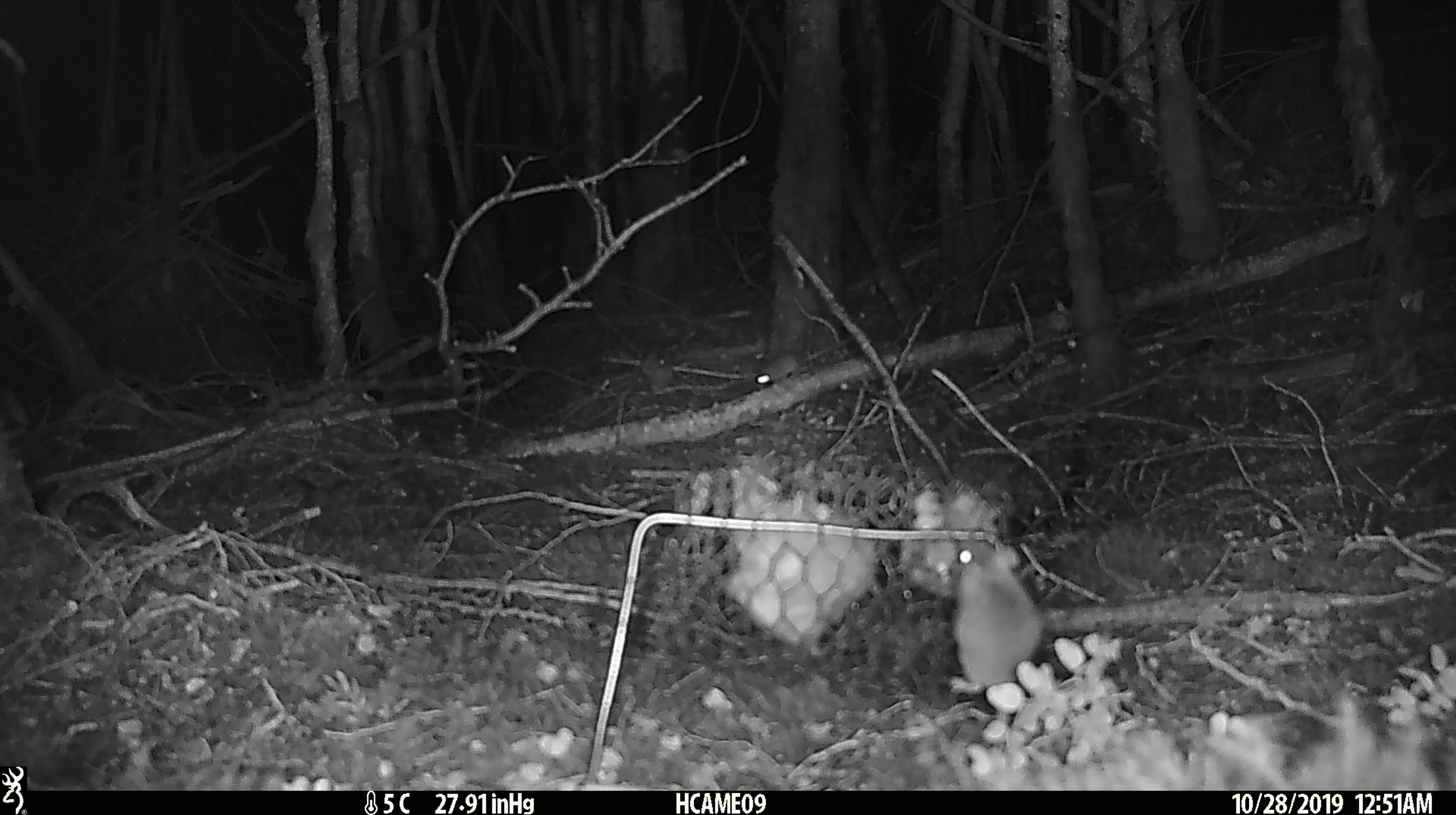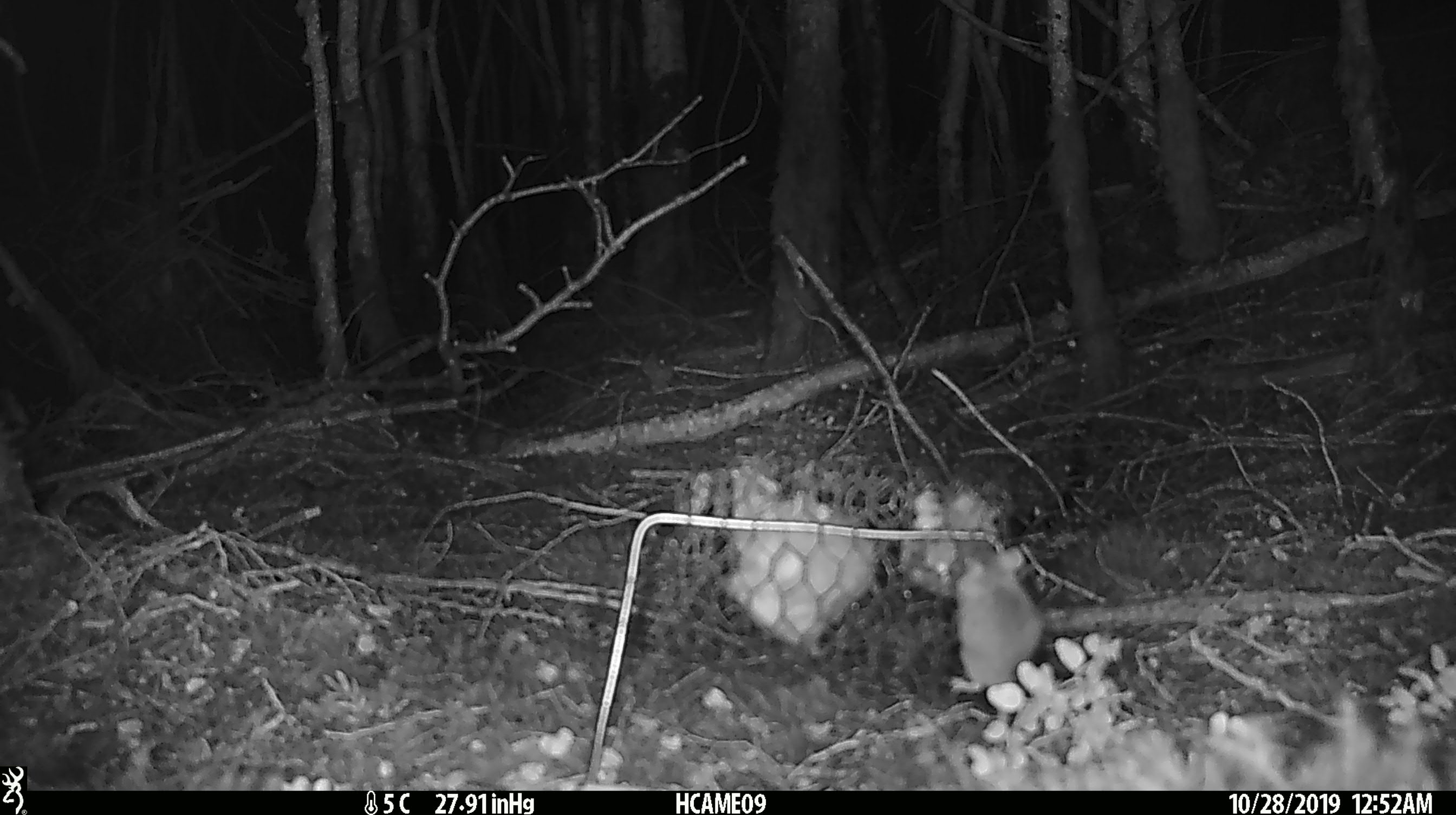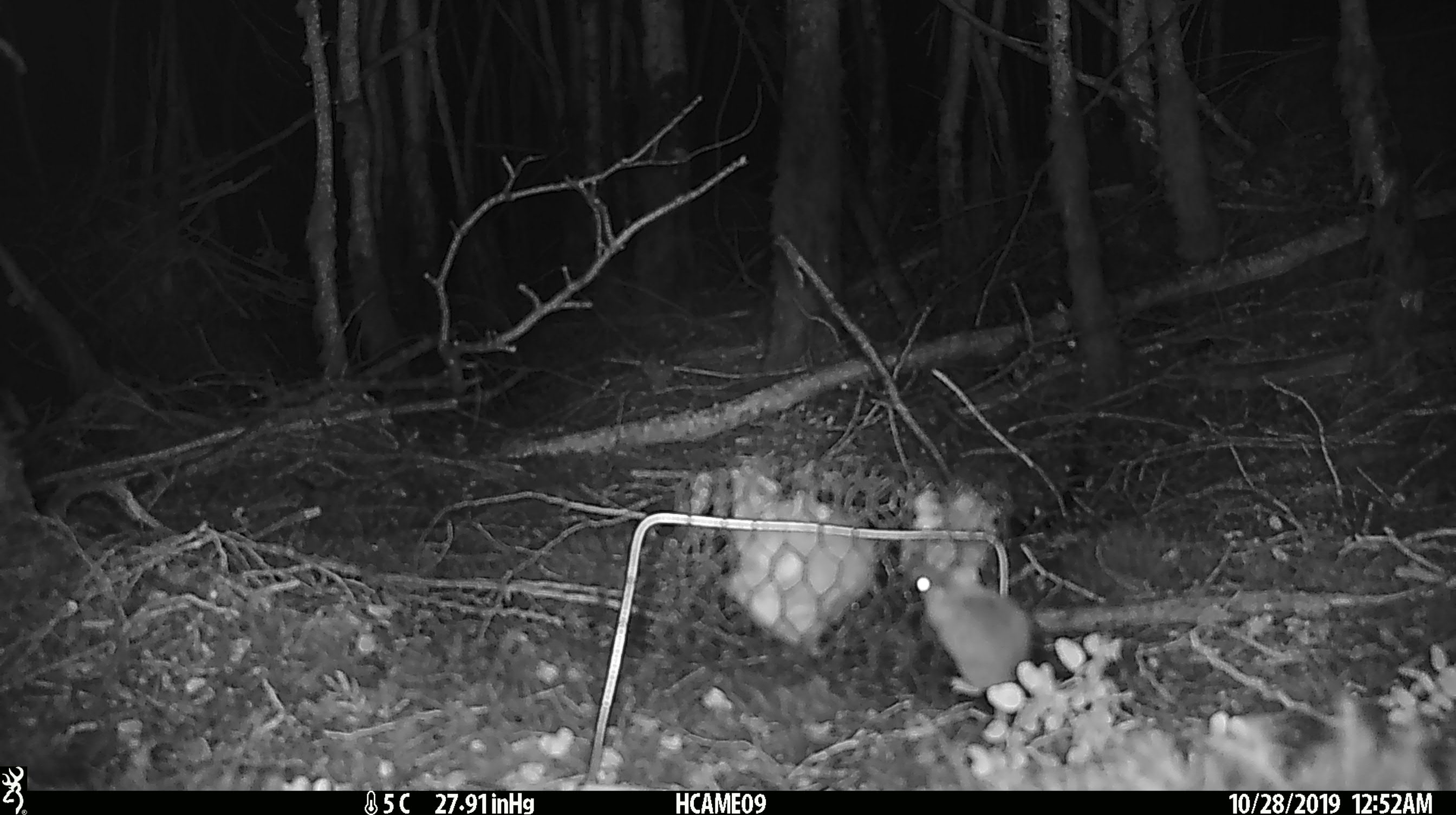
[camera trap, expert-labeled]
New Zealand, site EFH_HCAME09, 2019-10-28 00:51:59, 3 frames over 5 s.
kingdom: Animalia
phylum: Chordata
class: Mammalia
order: Rodentia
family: Muridae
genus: Mus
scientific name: Mus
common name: mouse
Mouse (Mus).